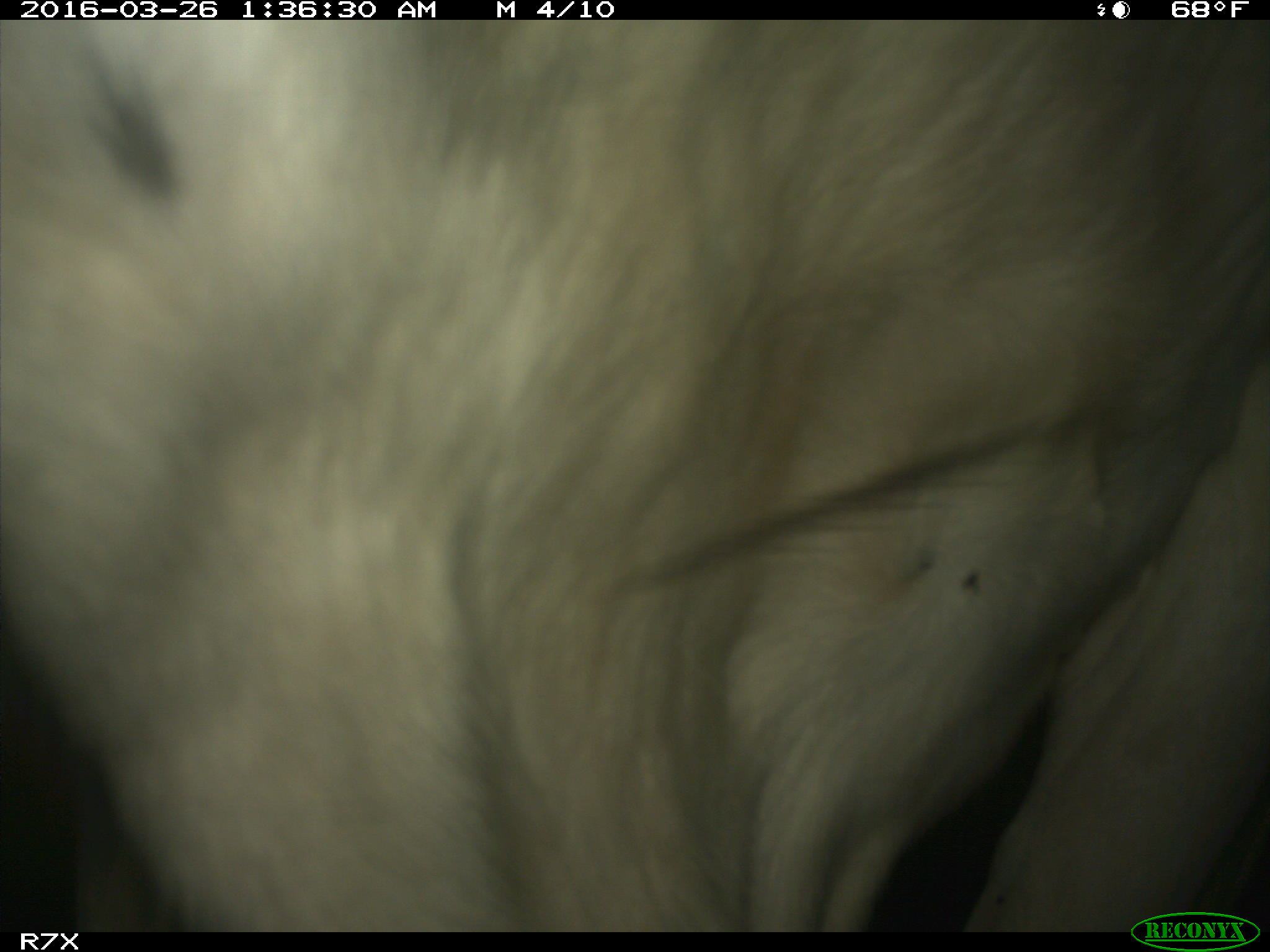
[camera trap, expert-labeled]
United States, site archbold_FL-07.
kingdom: Animalia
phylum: Chordata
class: Mammalia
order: Artiodactyla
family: Bovidae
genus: Bos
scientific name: Bos taurus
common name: domestic cow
Bos taurus (domestic cow).